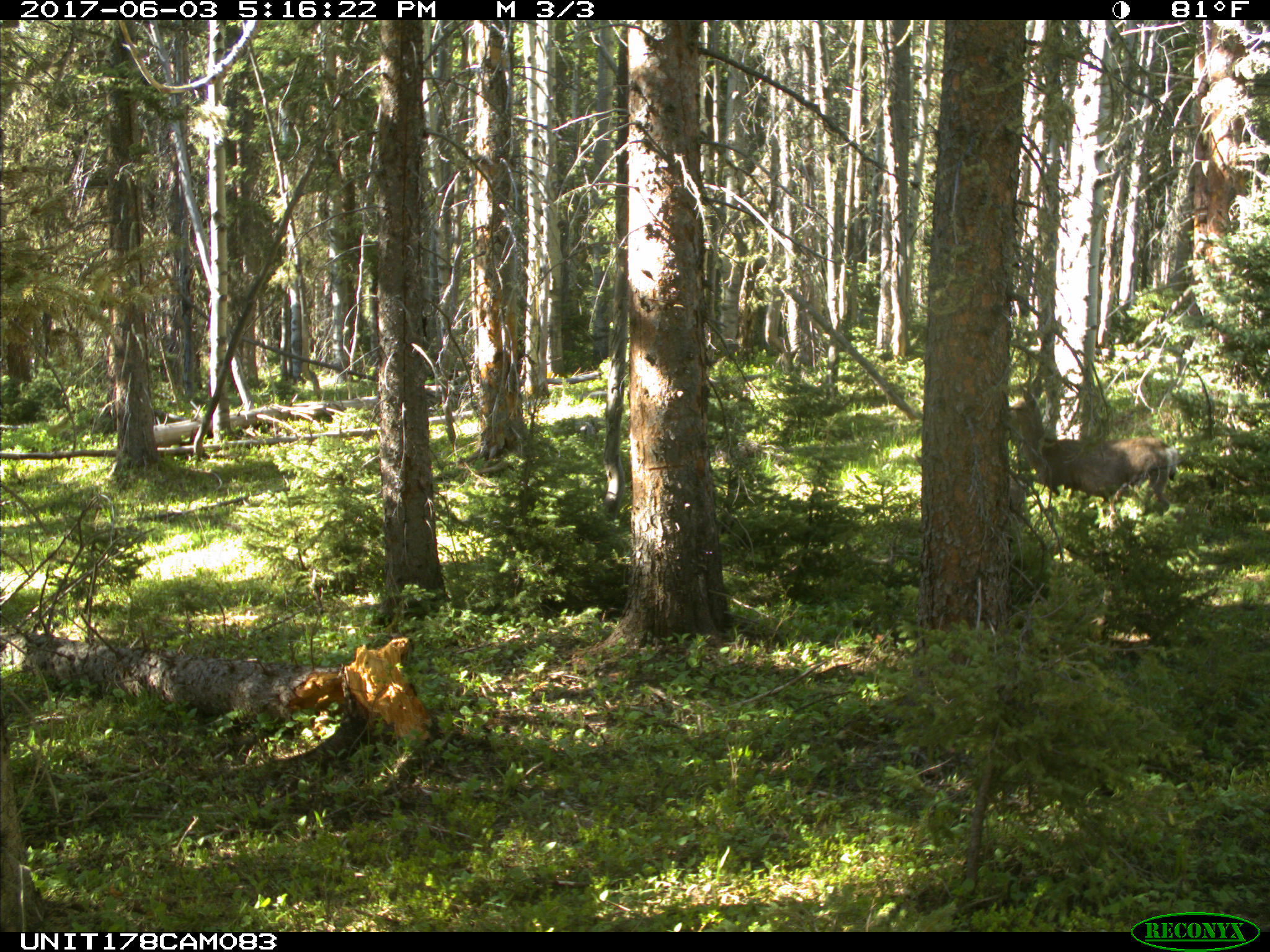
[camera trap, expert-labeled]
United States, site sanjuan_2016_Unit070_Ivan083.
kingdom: Animalia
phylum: Chordata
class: Mammalia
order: Artiodactyla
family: Cervidae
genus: Odocoileus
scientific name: Odocoileus hemionus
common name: mule deer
Odocoileus hemionus (mule deer).